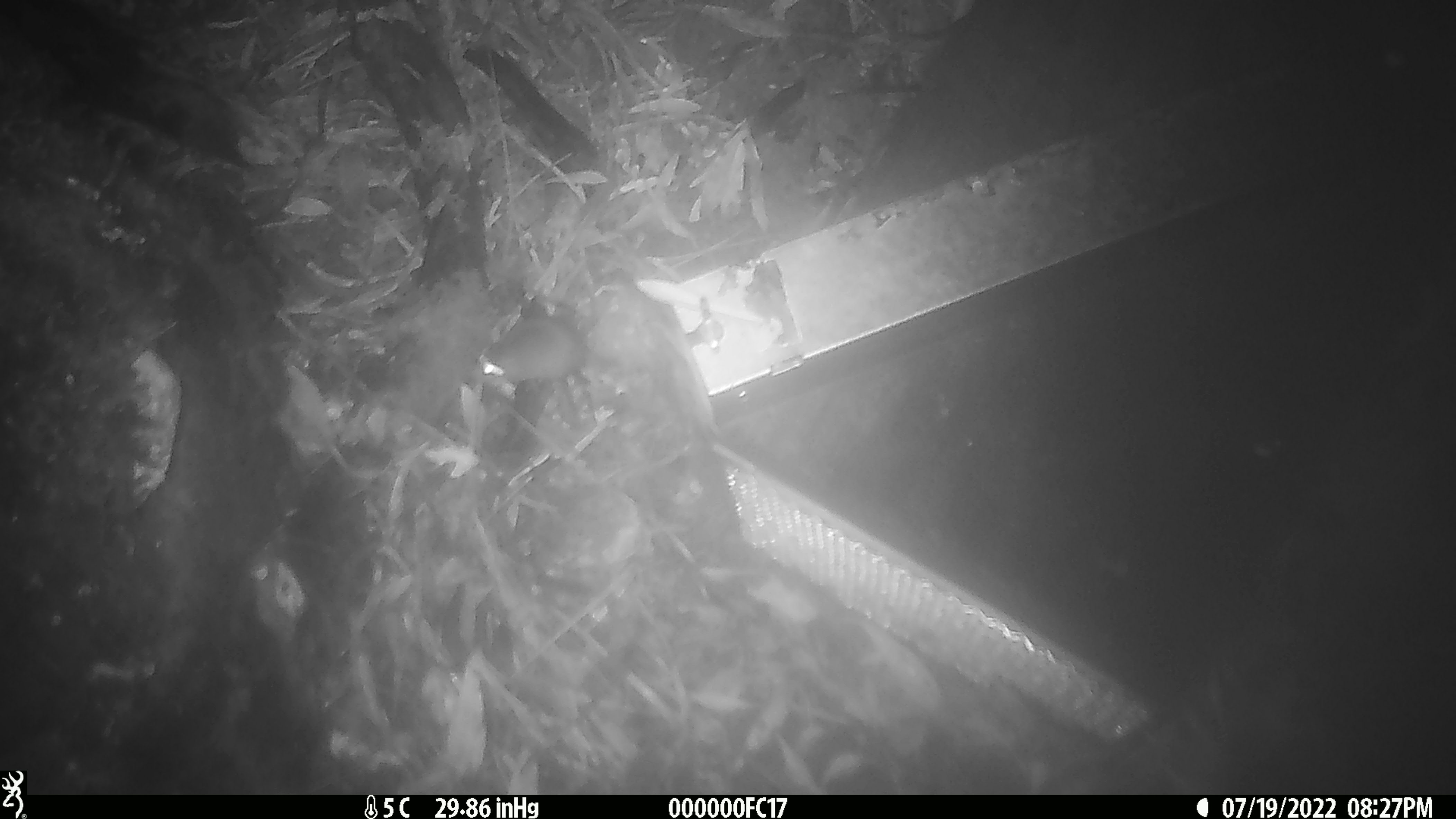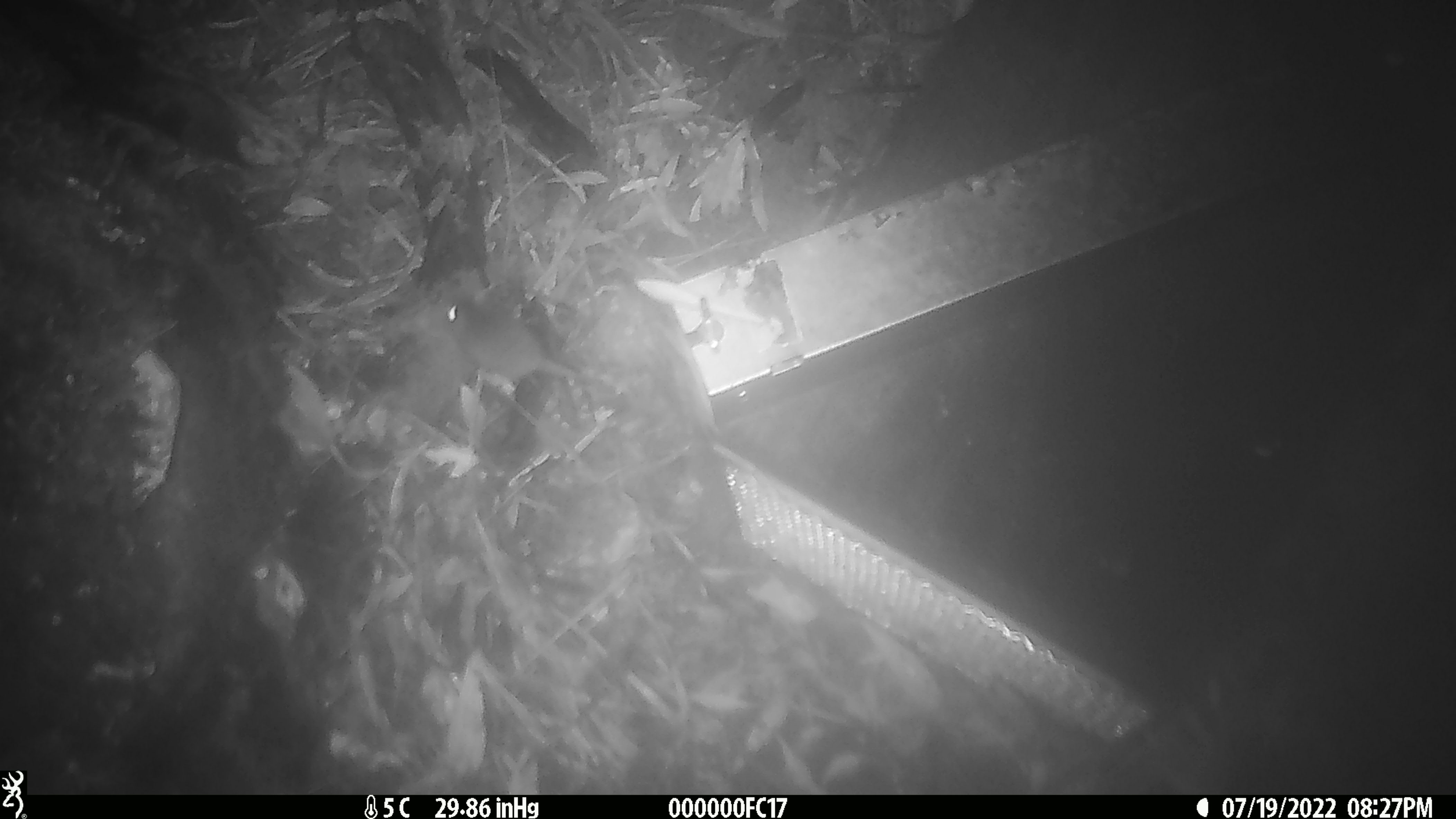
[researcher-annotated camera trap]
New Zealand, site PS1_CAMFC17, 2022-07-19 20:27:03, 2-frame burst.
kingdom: Animalia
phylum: Chordata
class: Mammalia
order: Rodentia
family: Muridae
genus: Mus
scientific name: Mus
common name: mouse